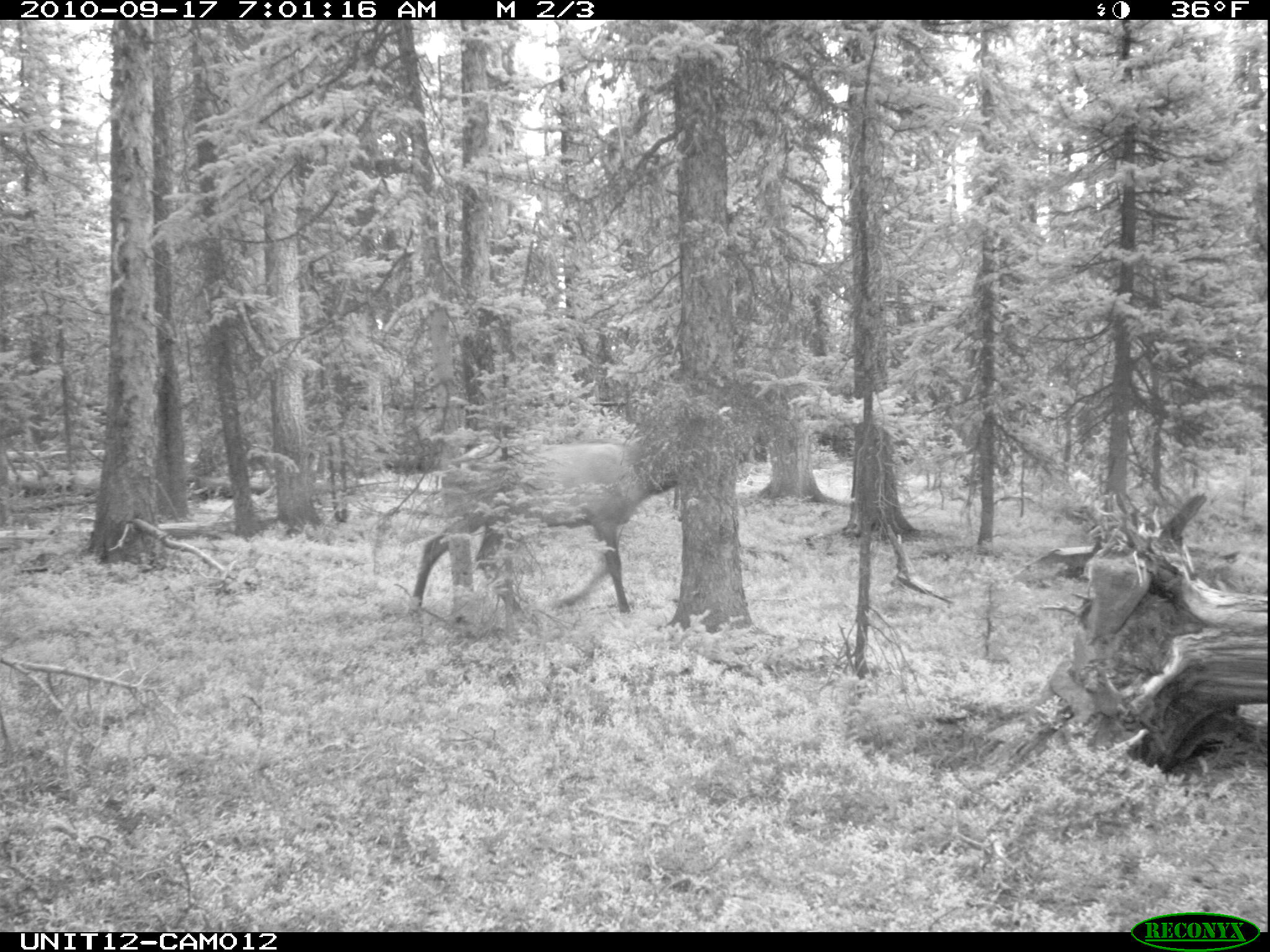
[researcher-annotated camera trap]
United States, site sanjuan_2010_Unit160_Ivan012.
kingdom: Animalia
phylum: Chordata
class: Mammalia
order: Artiodactyla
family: Cervidae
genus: Cervus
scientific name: Cervus elaphus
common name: red deer